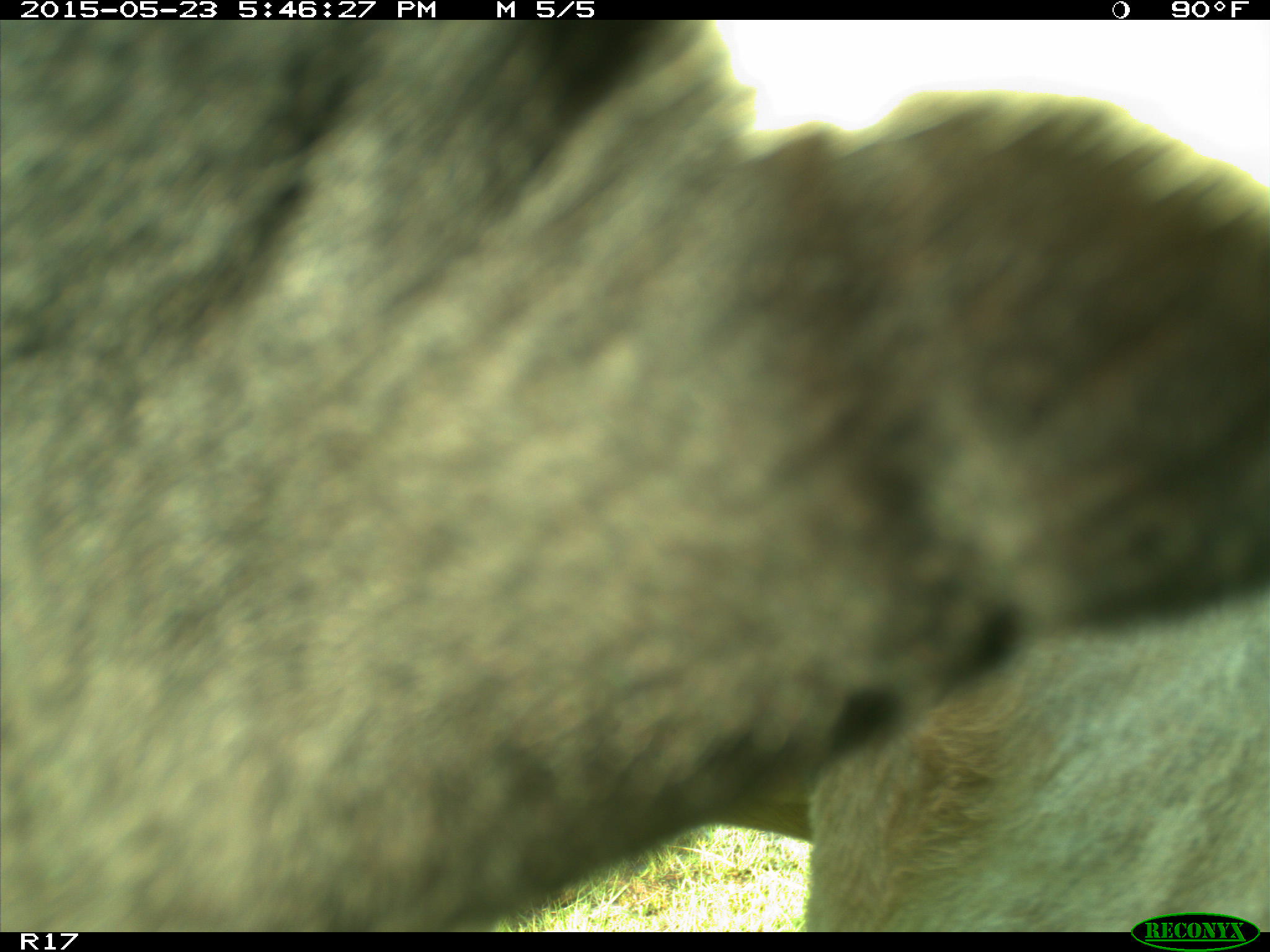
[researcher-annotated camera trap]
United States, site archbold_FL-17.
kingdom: Animalia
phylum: Chordata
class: Mammalia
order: Artiodactyla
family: Bovidae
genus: Bos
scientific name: Bos taurus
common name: domestic cow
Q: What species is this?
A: Bos taurus (domestic cow).